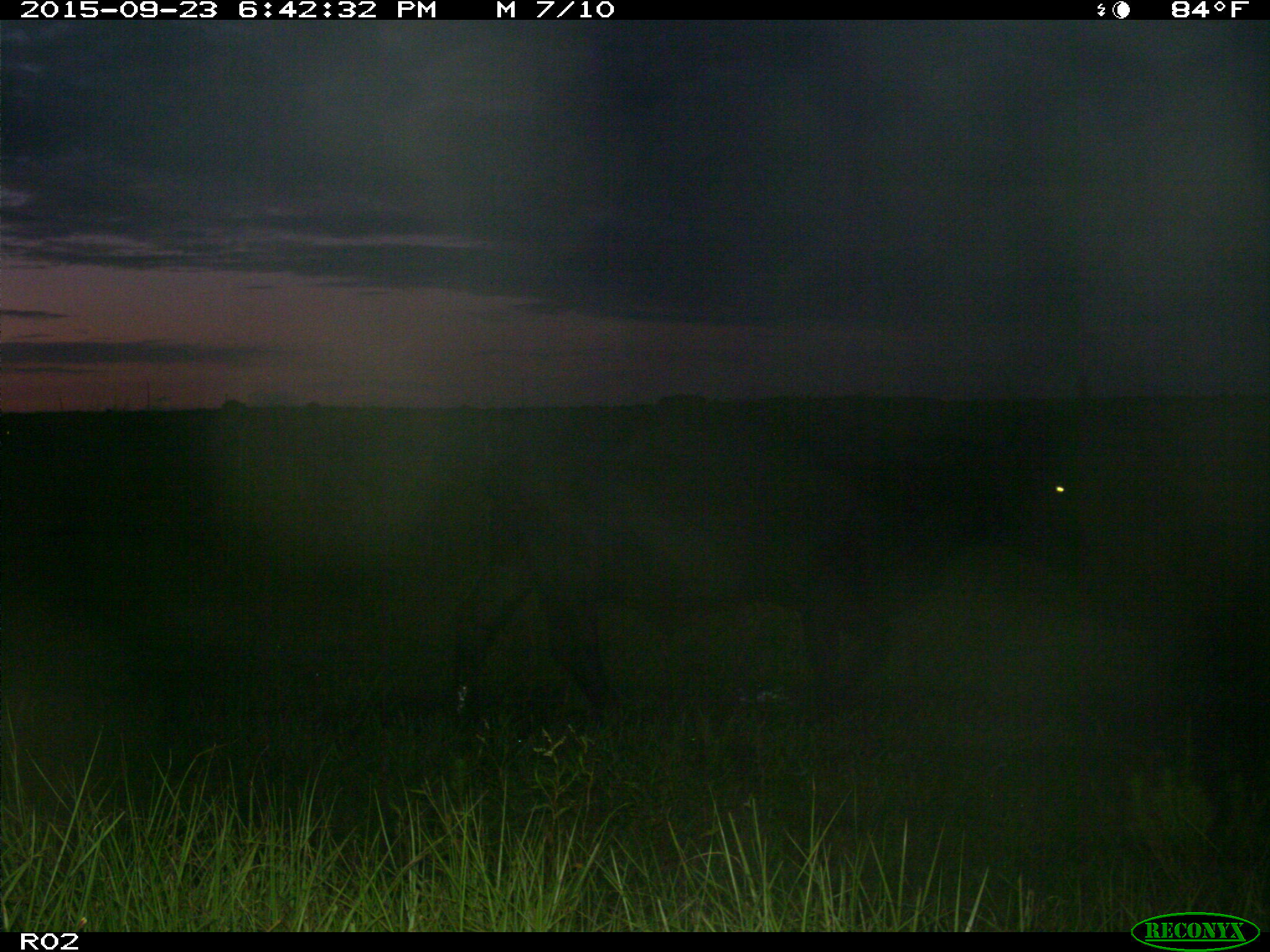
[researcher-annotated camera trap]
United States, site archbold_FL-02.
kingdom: Animalia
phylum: Chordata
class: Mammalia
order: Artiodactyla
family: Bovidae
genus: Bos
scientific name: Bos taurus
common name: domestic cow